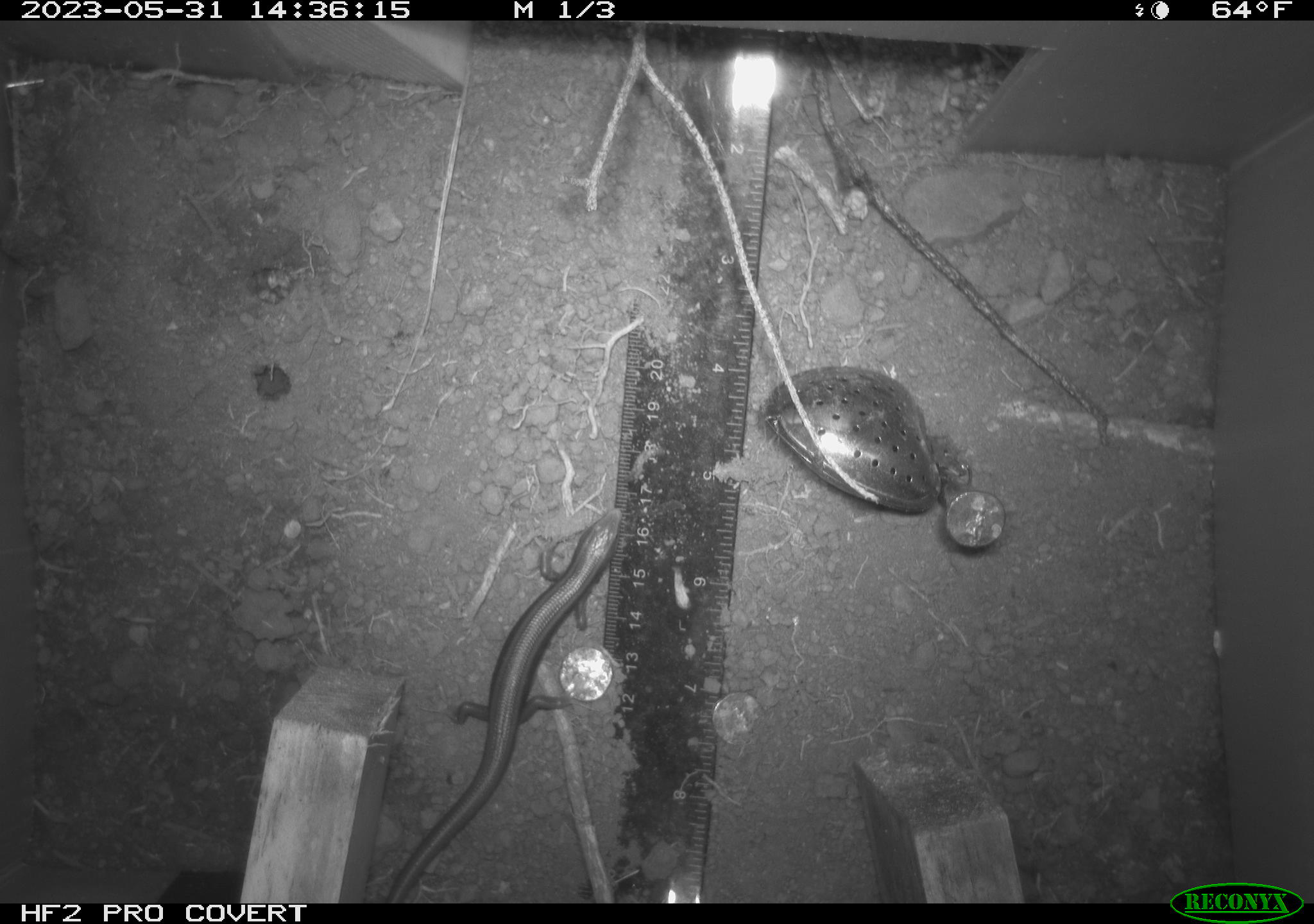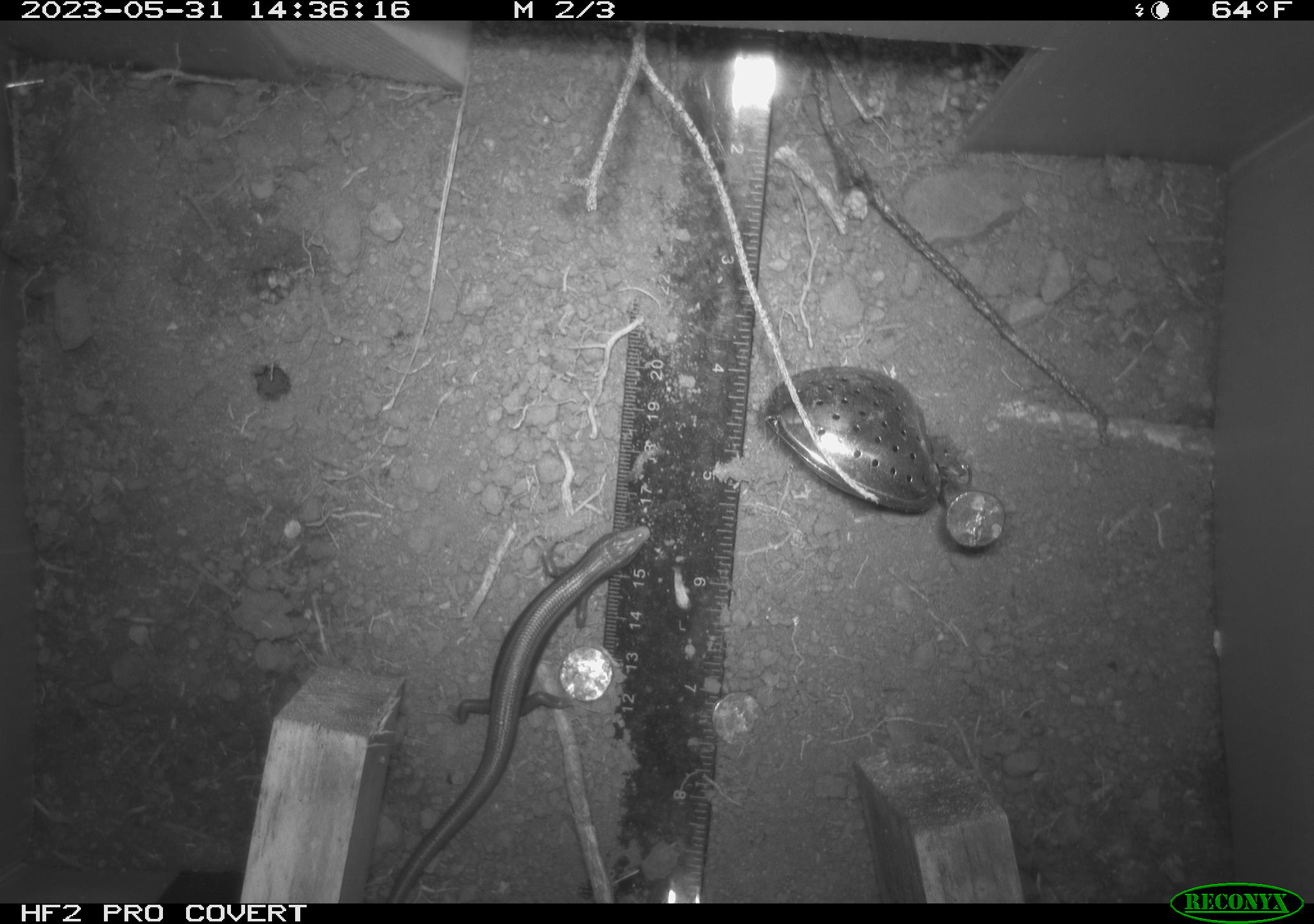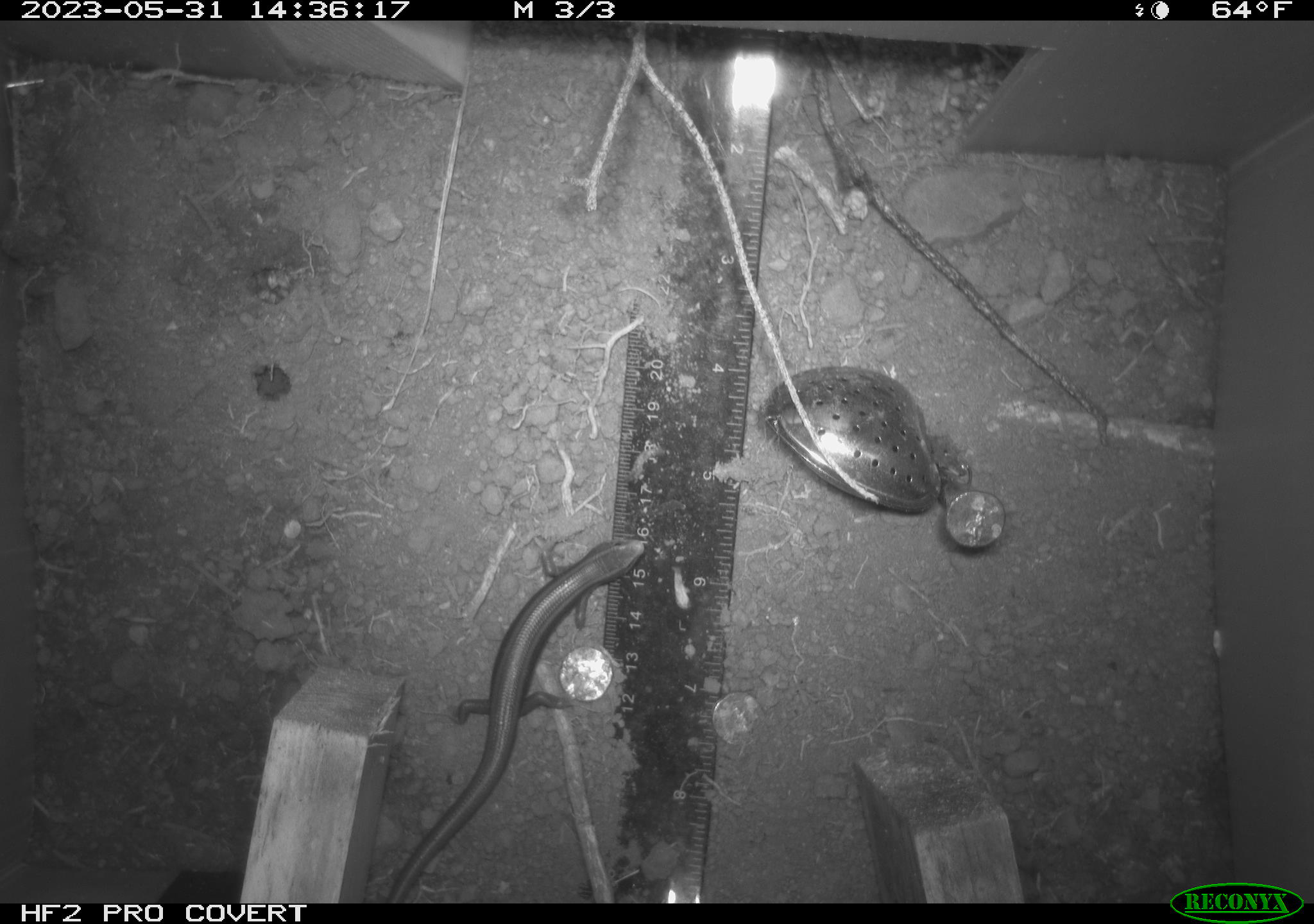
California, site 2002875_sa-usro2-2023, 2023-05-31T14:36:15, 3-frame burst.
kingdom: Animalia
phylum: Chordata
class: Reptilia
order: Squamata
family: Scincidae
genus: Plestiodon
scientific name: Plestiodon skiltonianus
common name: western skink